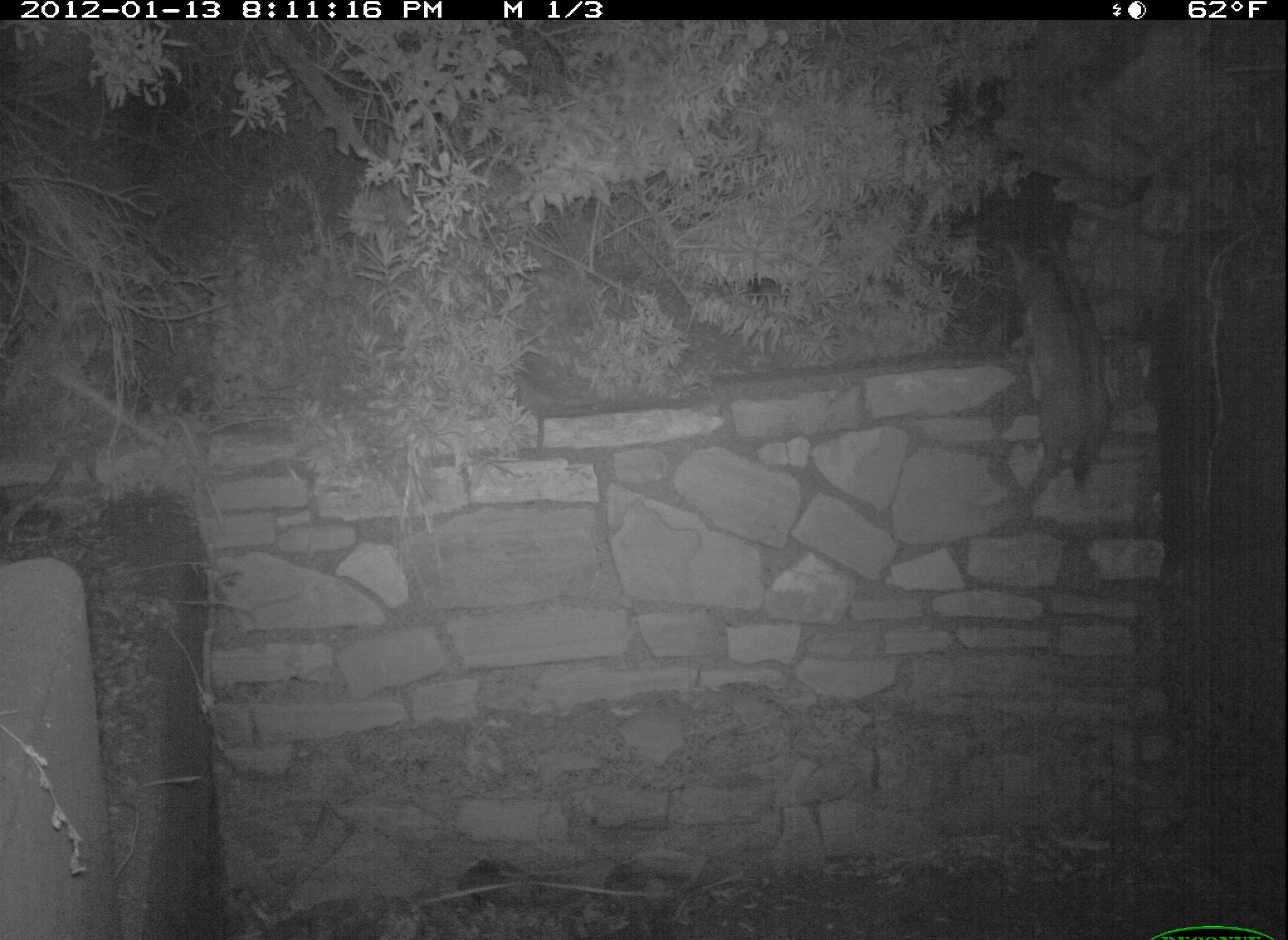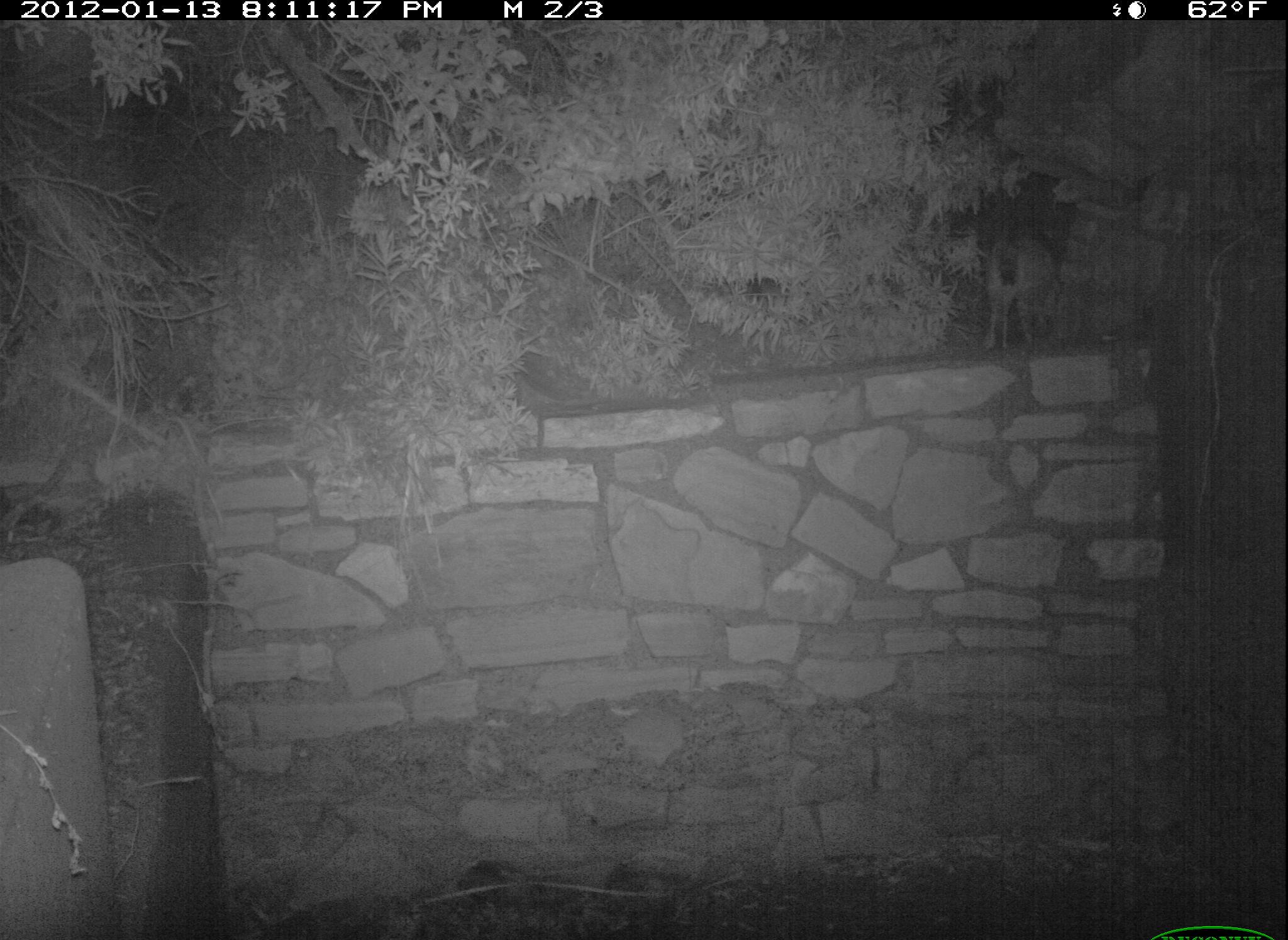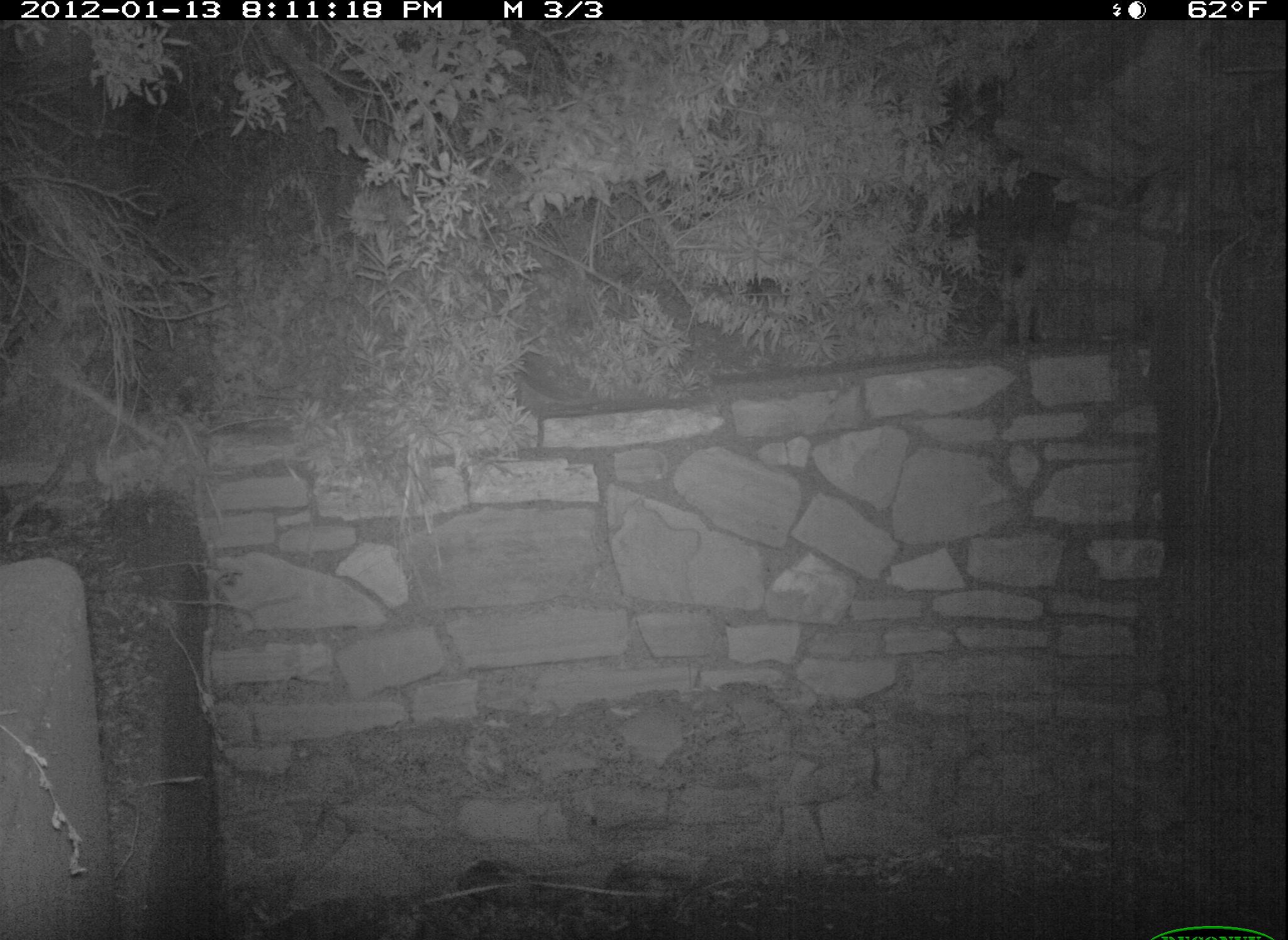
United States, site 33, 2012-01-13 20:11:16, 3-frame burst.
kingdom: Animalia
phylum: Chordata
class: Mammalia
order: Carnivora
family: Felidae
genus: Lynx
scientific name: Lynx rufus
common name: bobcat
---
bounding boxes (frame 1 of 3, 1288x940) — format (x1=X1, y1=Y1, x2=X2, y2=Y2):
bobcat: (x1=977, y1=219, x2=1124, y2=491)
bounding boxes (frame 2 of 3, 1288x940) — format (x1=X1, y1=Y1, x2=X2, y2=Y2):
bobcat: (x1=948, y1=192, x2=1075, y2=354)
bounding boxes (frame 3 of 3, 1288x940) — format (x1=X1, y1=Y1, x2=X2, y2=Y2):
bobcat: (x1=971, y1=227, x2=1079, y2=374)